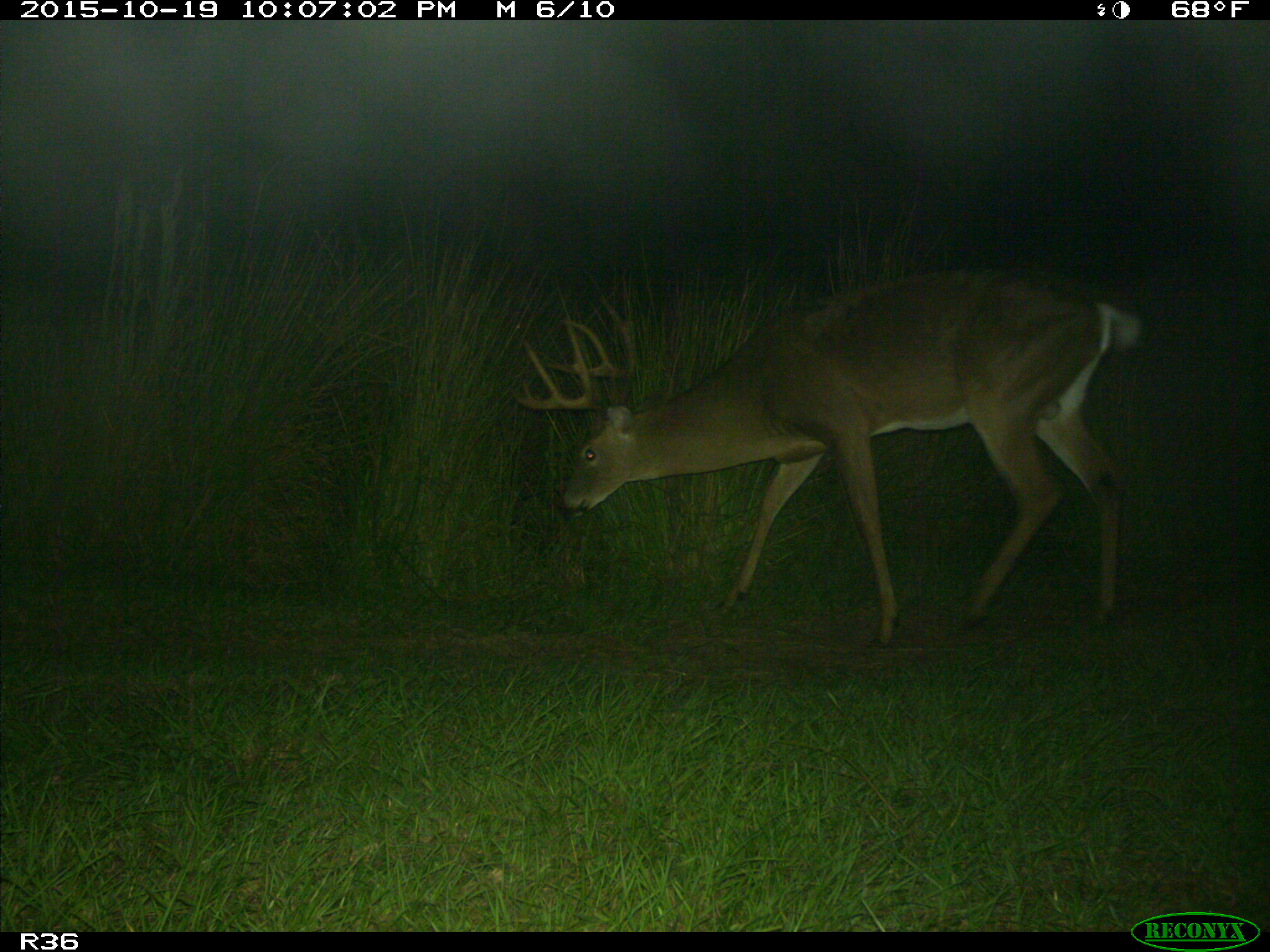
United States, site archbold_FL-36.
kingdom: Animalia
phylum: Chordata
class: Mammalia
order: Artiodactyla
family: Cervidae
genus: Odocoileus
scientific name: Odocoileus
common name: deer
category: unidentified deer